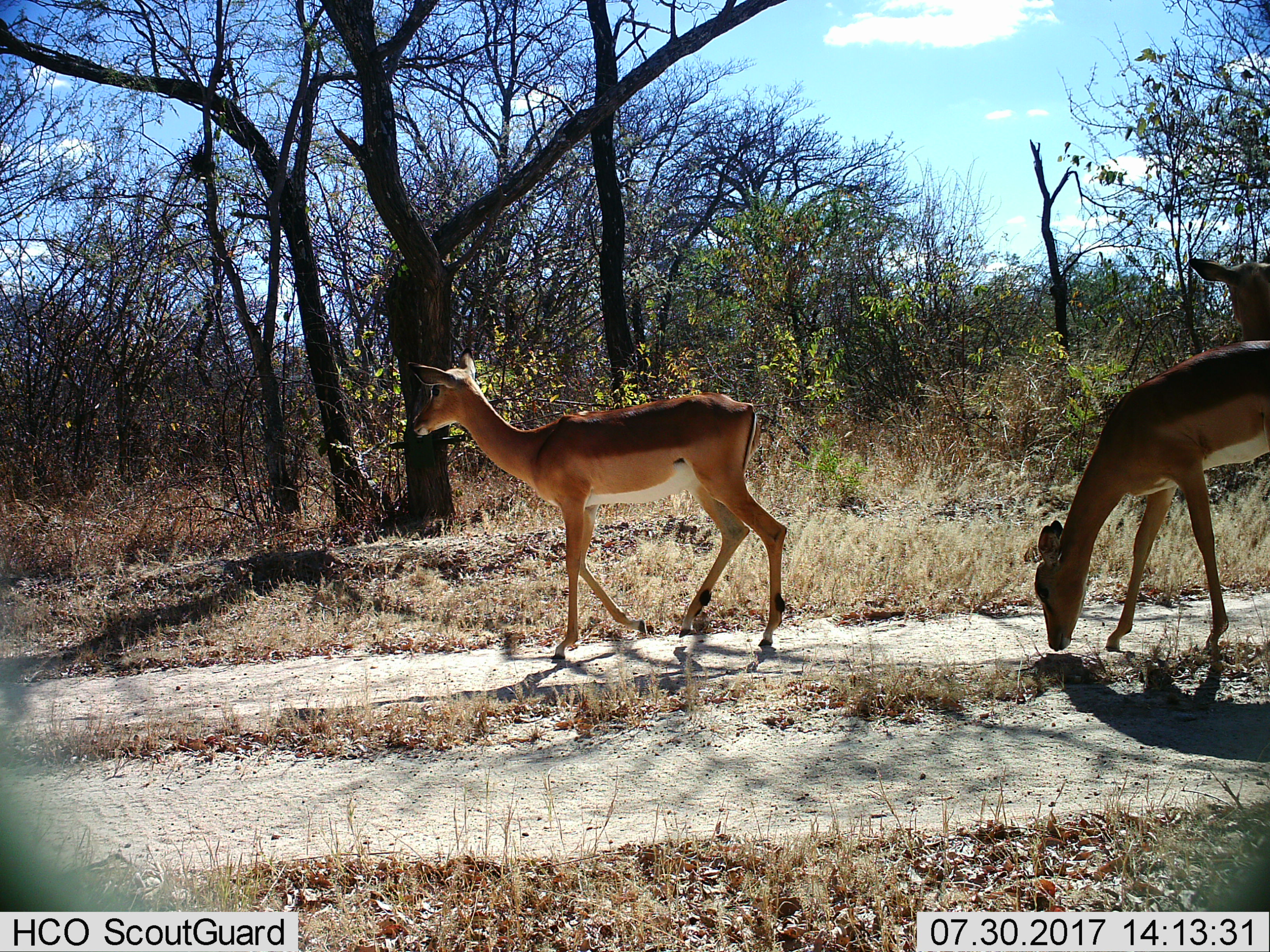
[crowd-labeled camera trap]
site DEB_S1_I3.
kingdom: Animalia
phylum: Chordata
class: Mammalia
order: Artiodactyla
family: Bovidae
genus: Aepyceros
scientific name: Aepyceros melampus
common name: impala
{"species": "impala (Aepyceros melampus)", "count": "3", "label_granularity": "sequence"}